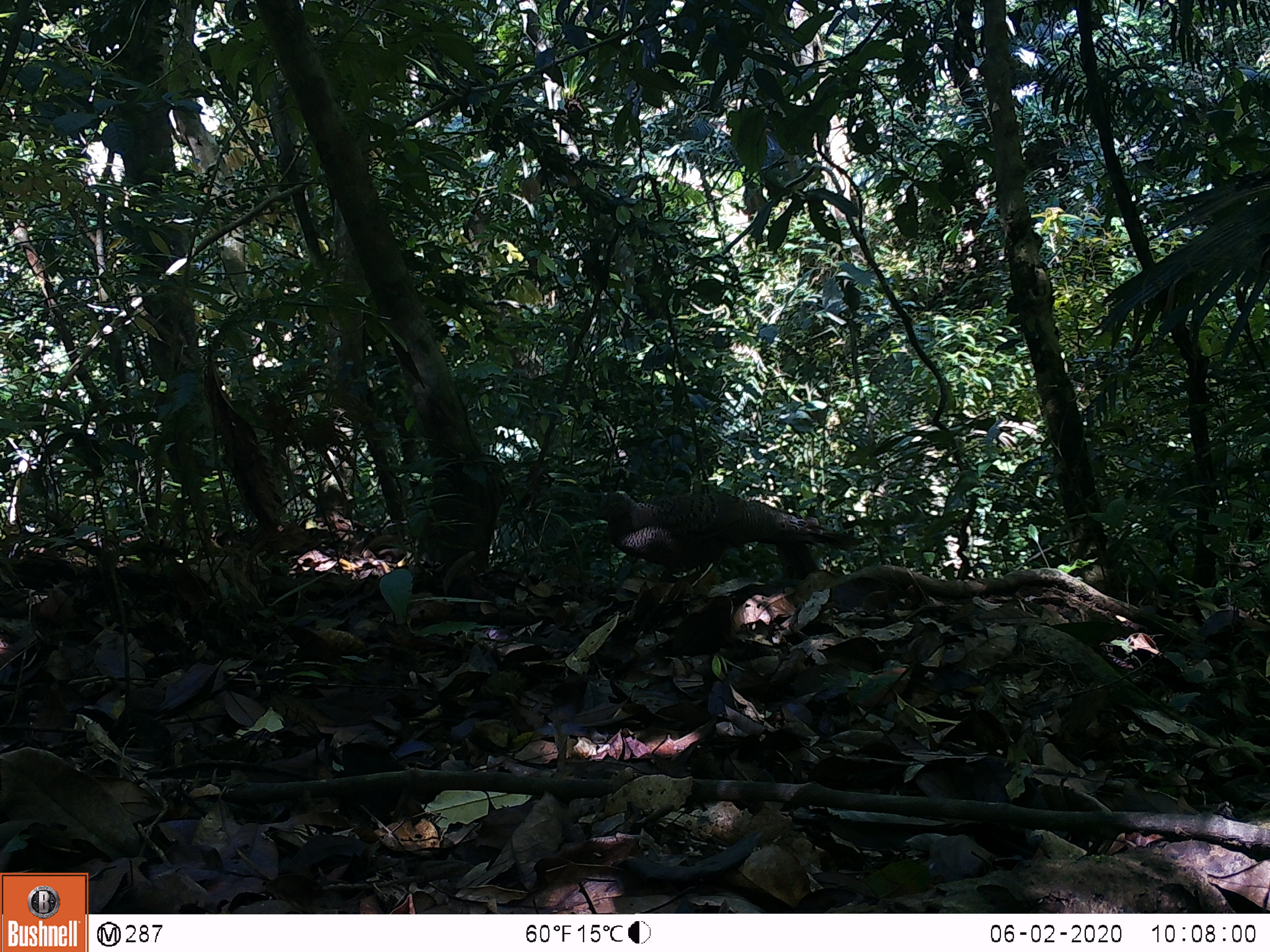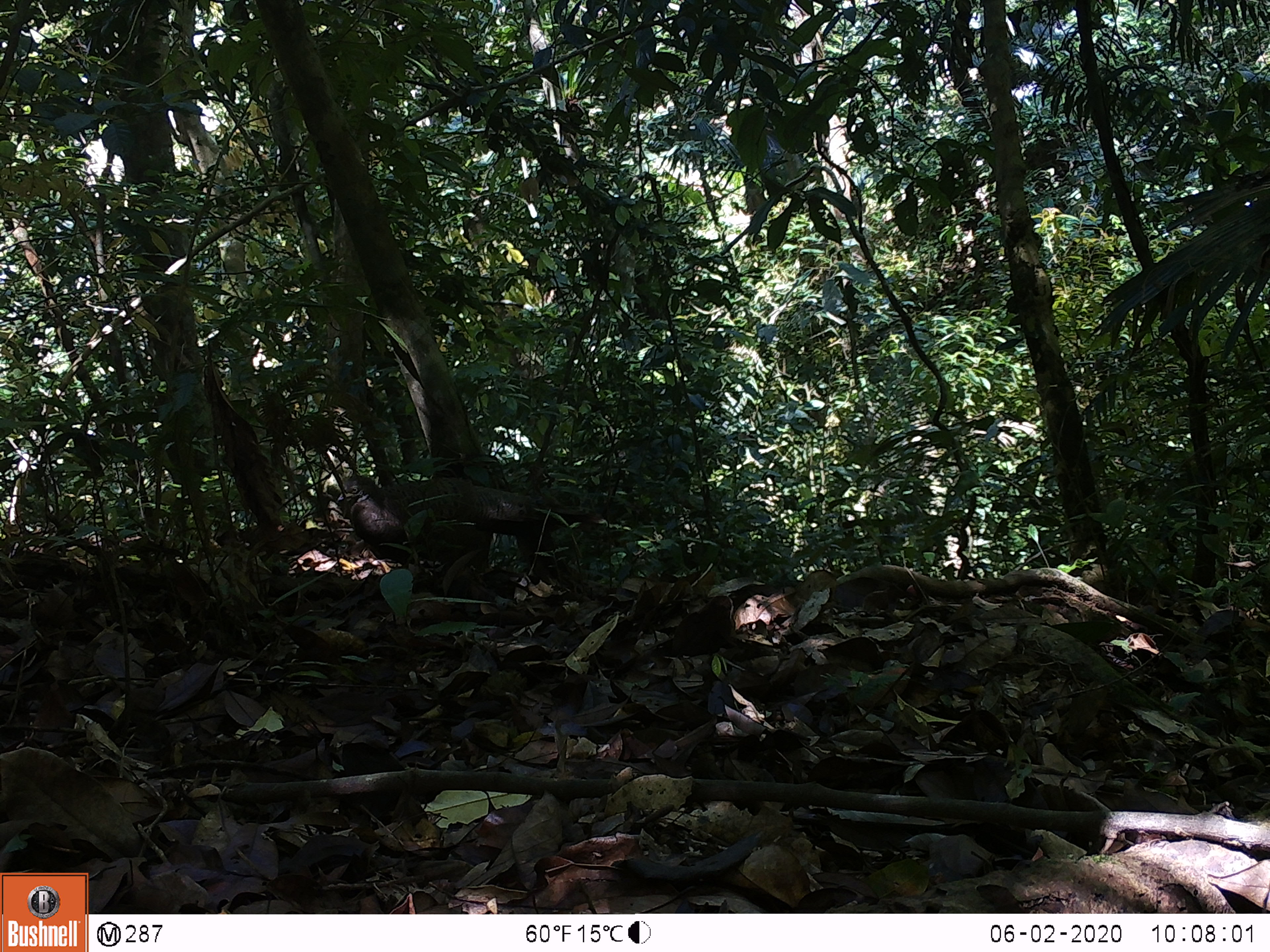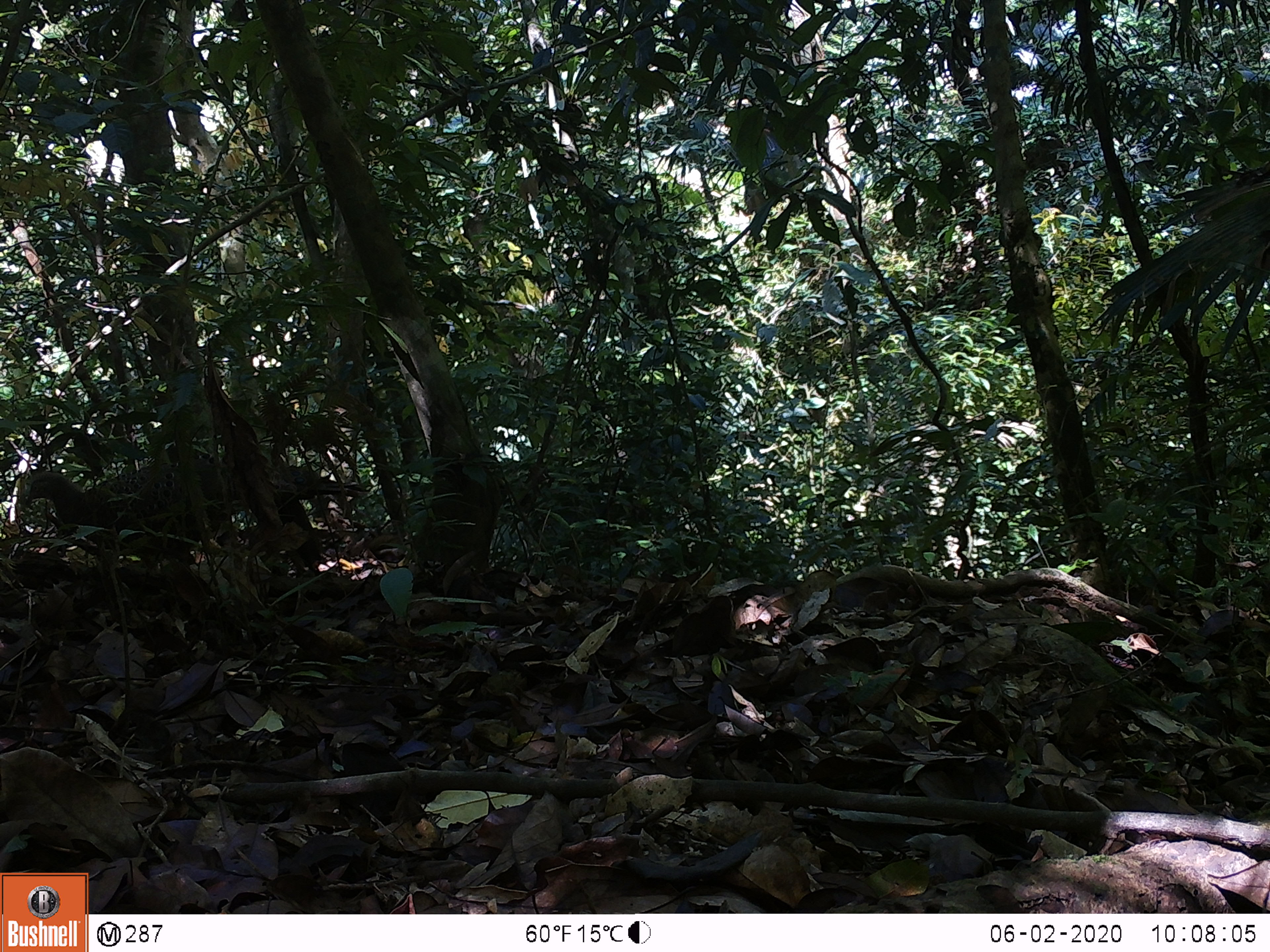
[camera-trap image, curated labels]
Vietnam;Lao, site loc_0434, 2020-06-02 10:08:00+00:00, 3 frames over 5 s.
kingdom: Animalia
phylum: Chordata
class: Aves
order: Galliformes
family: Phasianidae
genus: Polyplectron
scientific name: Polyplectron bicalcaratum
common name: gray peacock-pheasant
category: grey peacock pheasant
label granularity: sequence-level